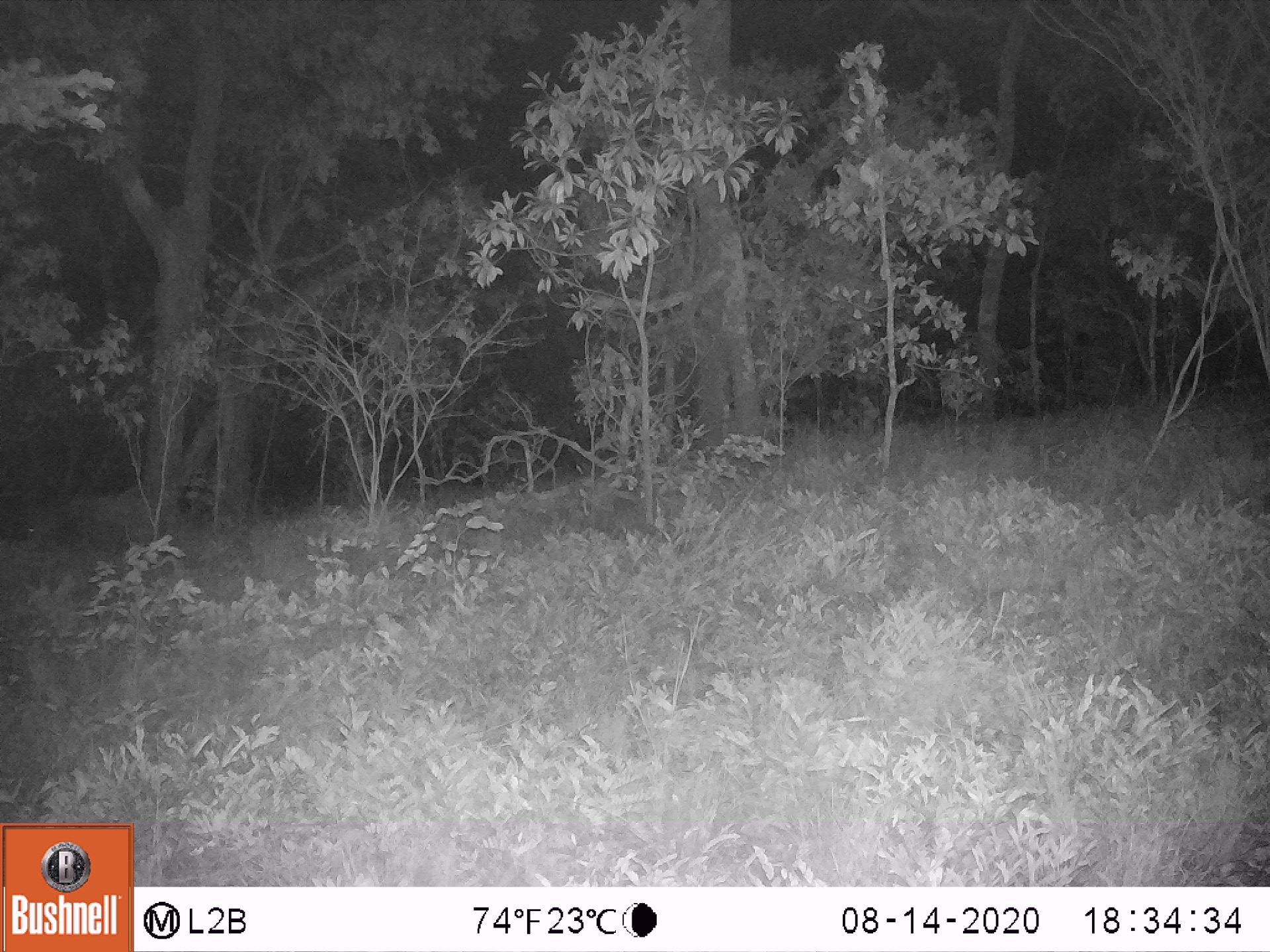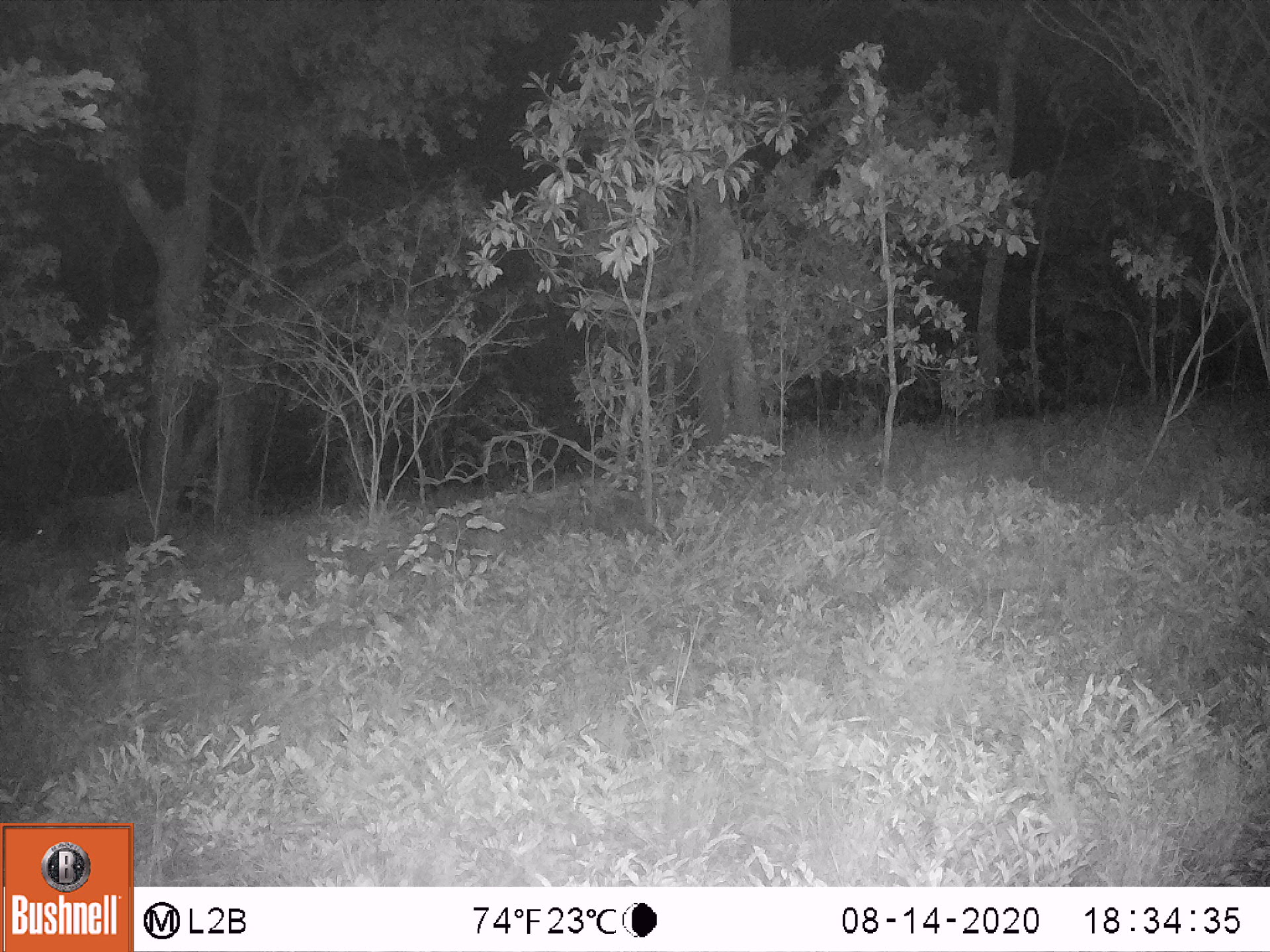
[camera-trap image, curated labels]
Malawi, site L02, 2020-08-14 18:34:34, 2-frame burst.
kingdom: Animalia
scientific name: Animalia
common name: other animal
Other animal (Animalia), count 1.